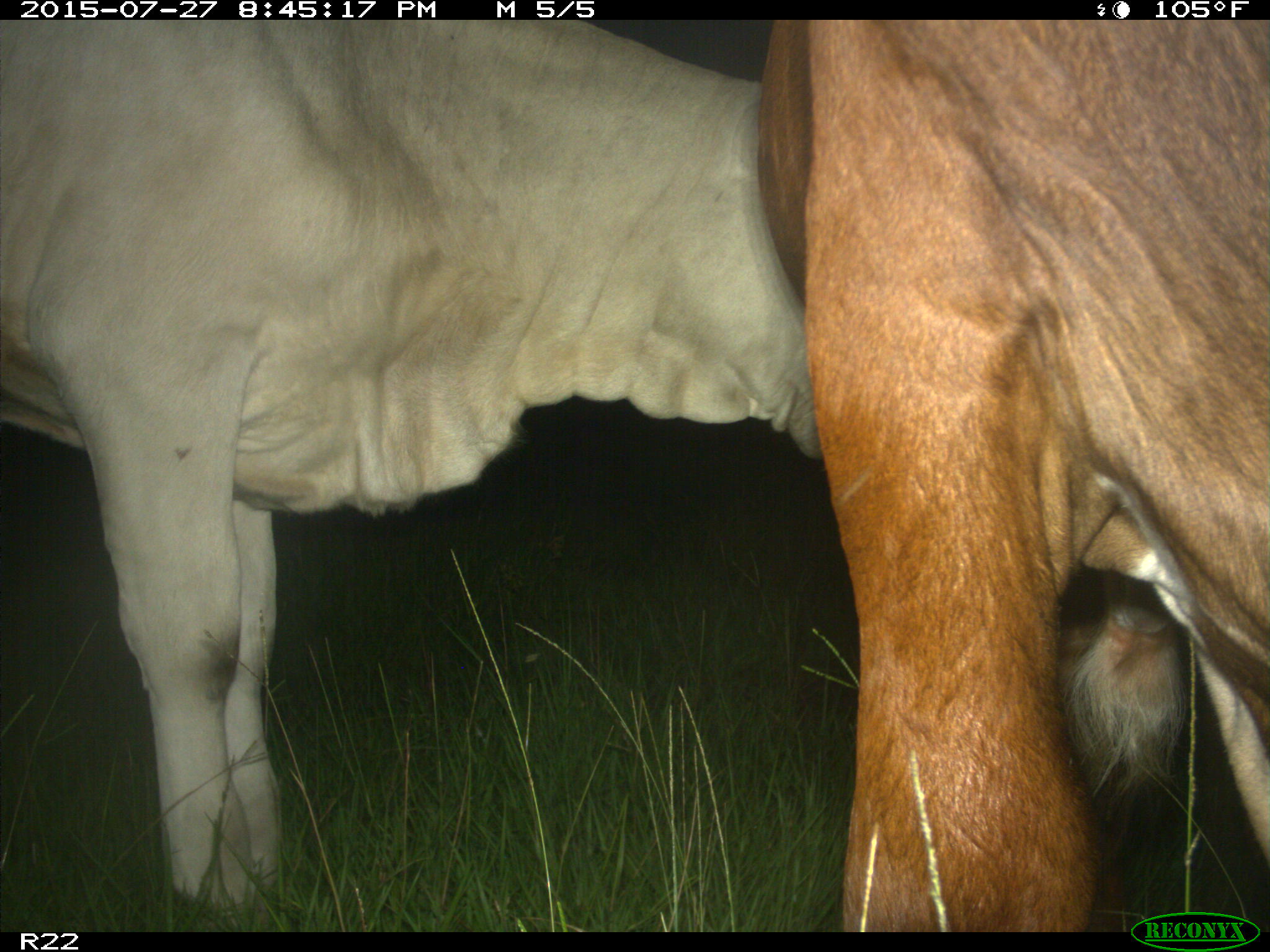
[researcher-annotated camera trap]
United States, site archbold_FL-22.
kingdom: Animalia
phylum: Chordata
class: Mammalia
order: Artiodactyla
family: Bovidae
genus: Bos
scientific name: Bos taurus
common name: domestic cow